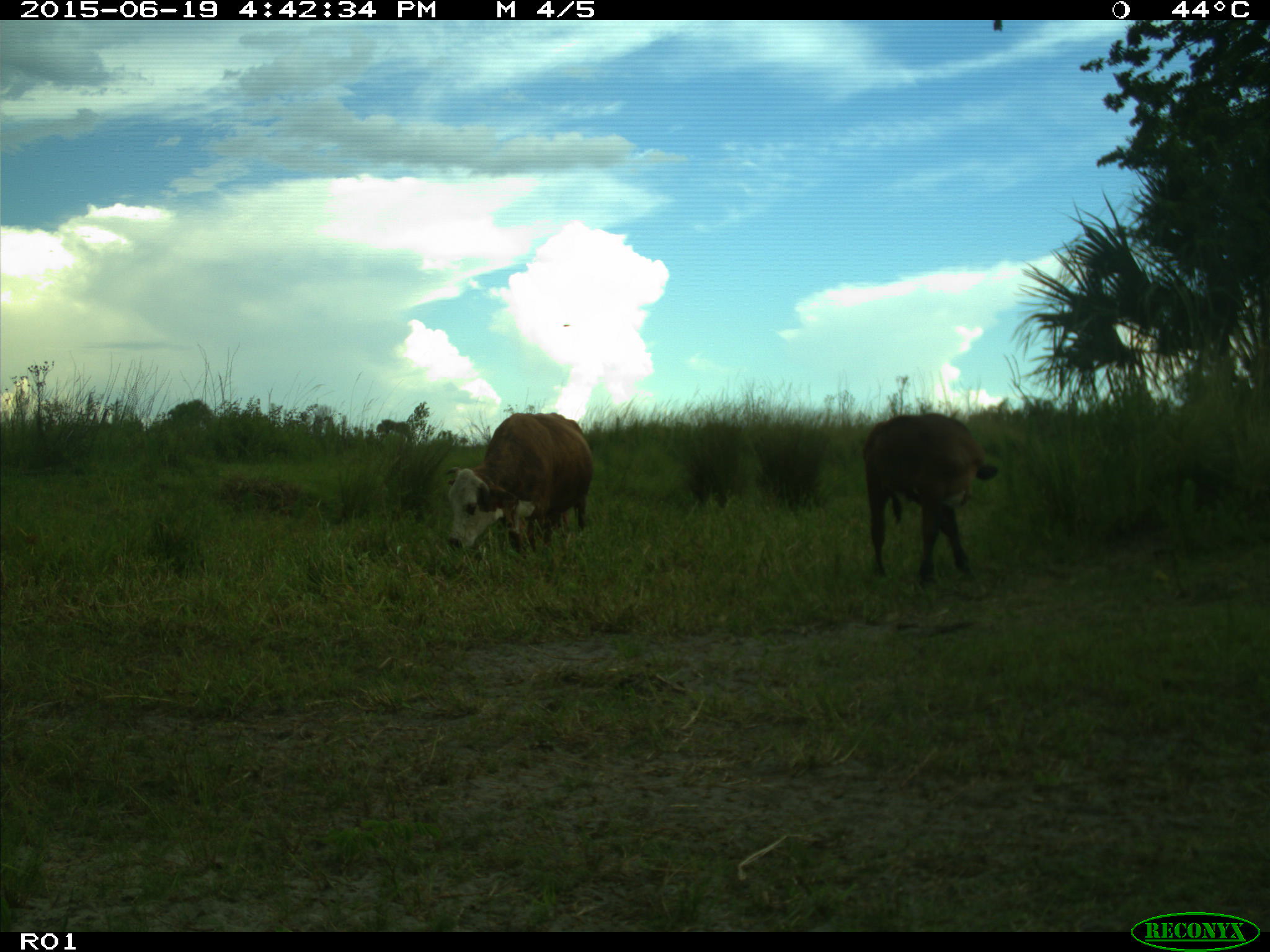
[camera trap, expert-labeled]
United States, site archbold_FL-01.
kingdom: Animalia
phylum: Chordata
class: Mammalia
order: Artiodactyla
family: Bovidae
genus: Bos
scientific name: Bos taurus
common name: domestic cow